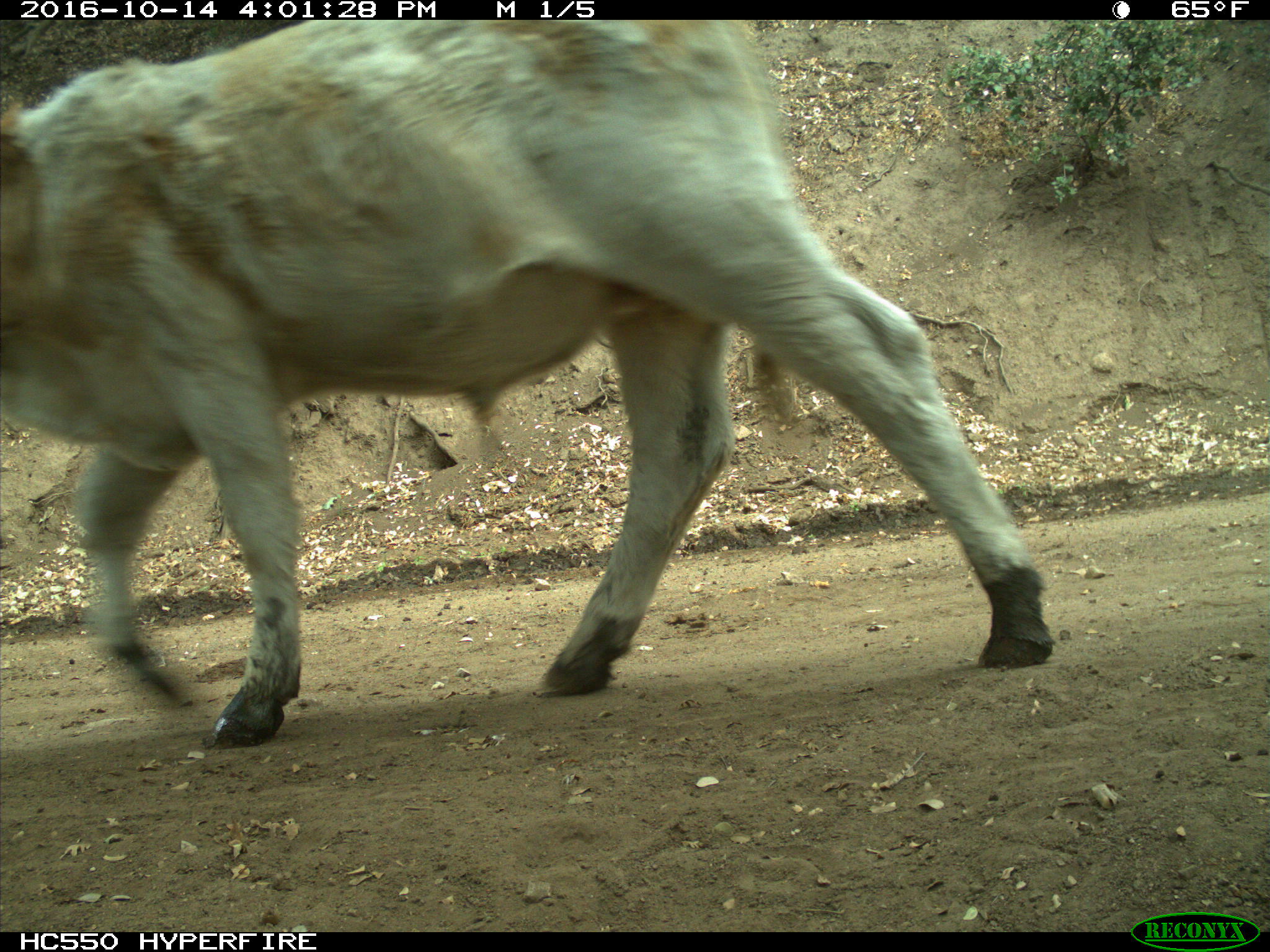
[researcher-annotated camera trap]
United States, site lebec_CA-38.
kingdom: Animalia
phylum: Chordata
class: Mammalia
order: Artiodactyla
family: Bovidae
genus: Bos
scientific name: Bos taurus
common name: domestic cow